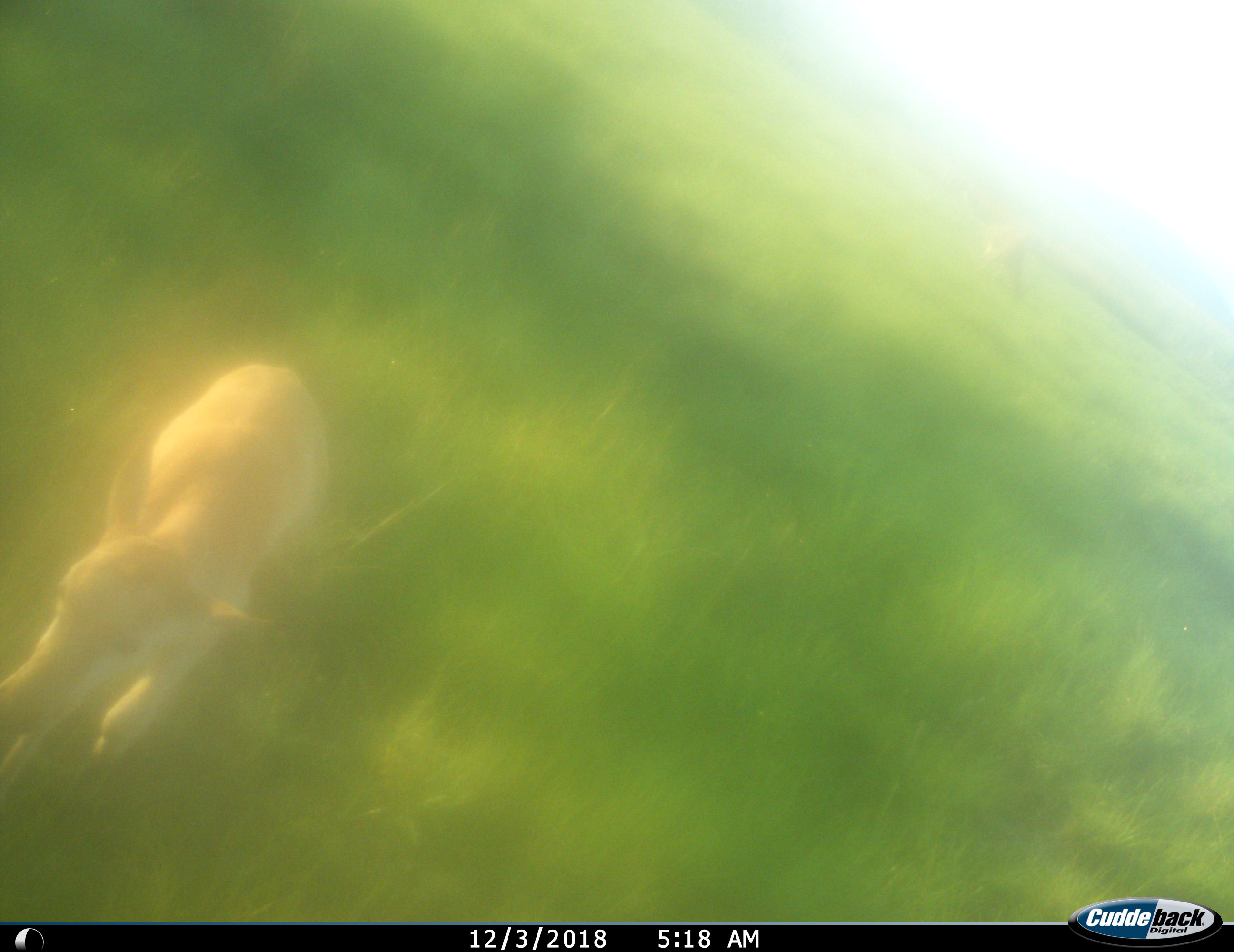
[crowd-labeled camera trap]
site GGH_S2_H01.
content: unidentified animal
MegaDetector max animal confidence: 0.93